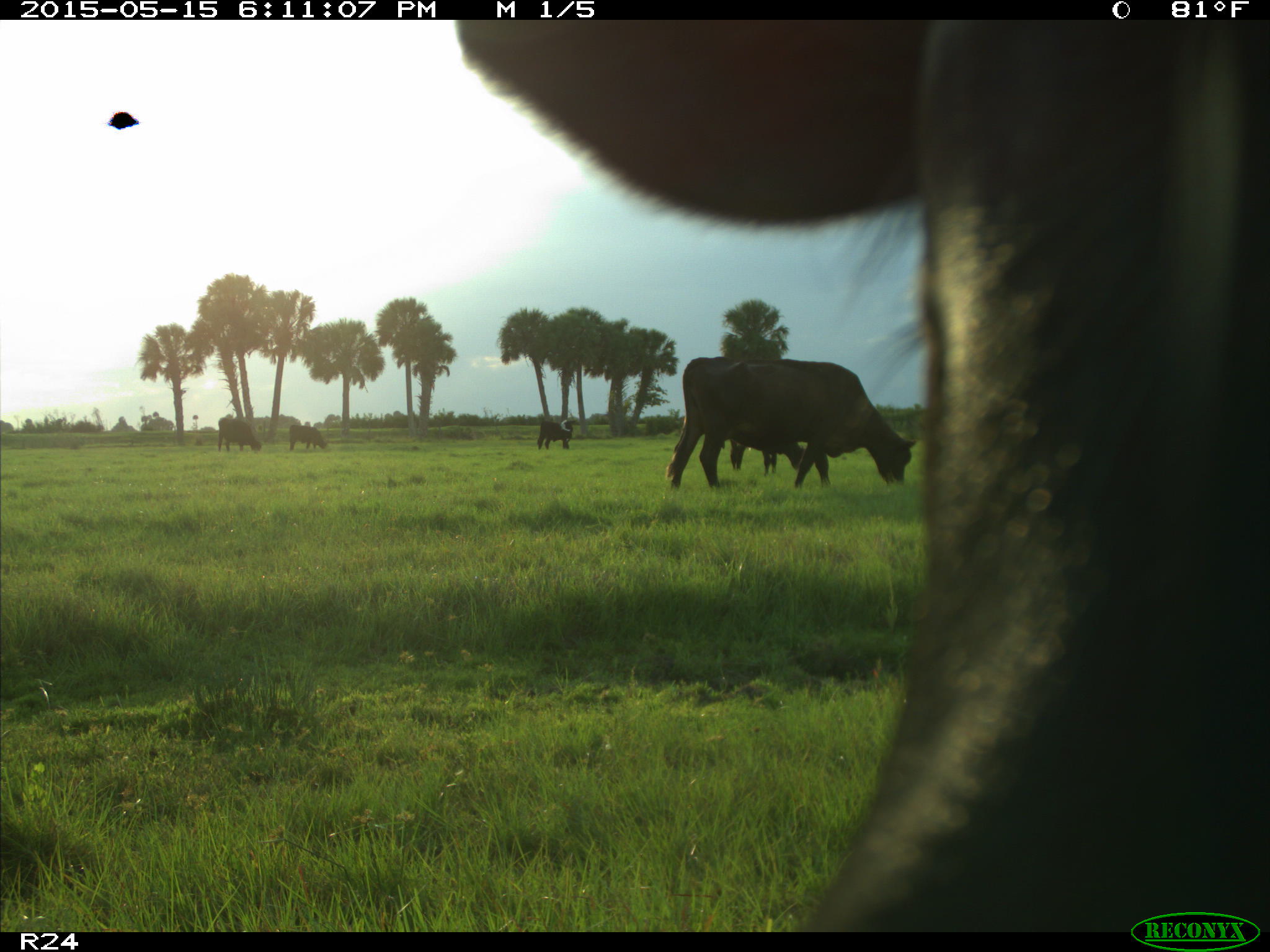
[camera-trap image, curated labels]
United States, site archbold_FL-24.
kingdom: Animalia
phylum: Chordata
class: Mammalia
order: Artiodactyla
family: Bovidae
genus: Bos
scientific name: Bos taurus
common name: domestic cow